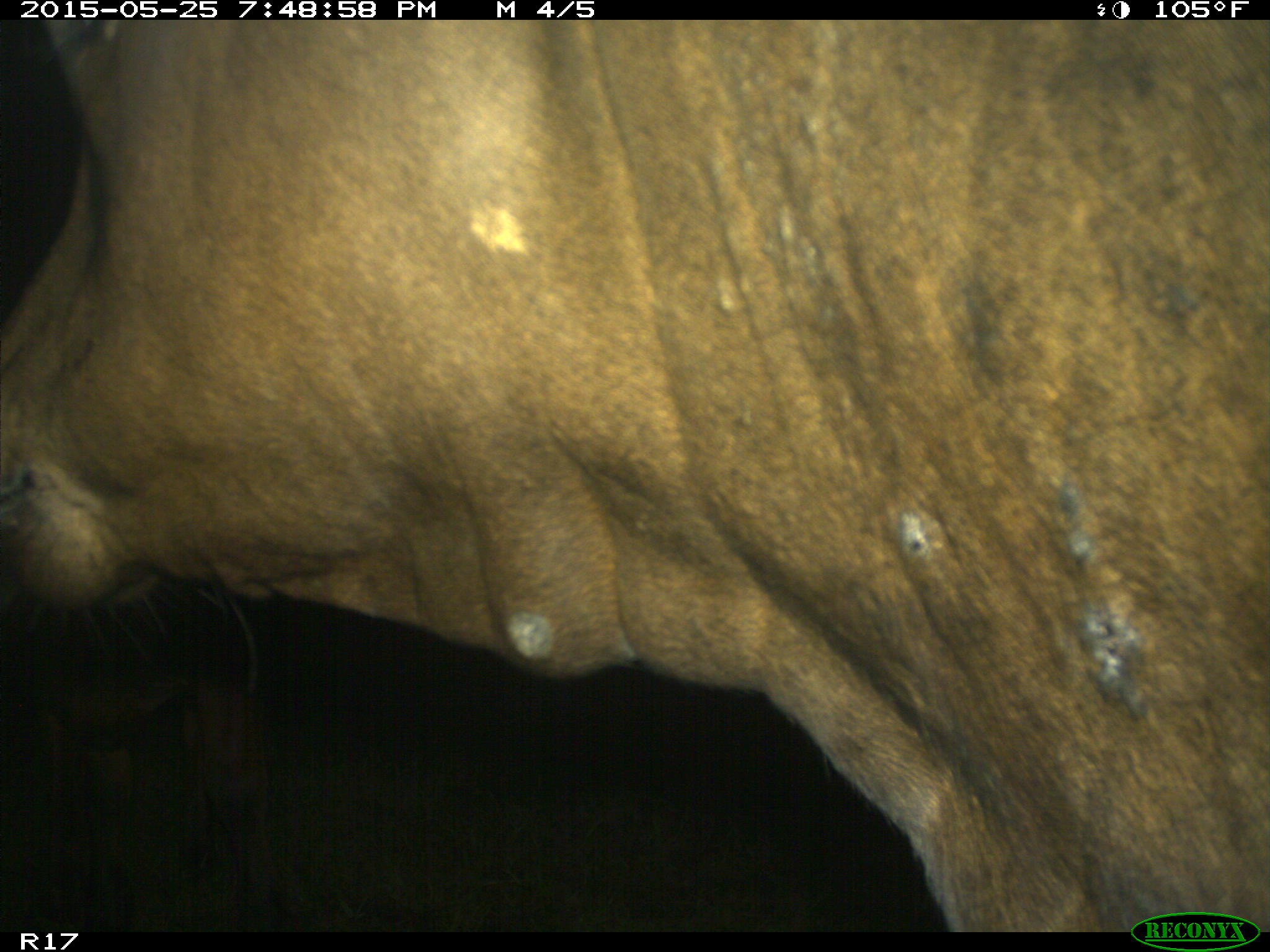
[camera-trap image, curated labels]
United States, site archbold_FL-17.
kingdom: Animalia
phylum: Chordata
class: Mammalia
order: Artiodactyla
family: Bovidae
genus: Bos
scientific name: Bos taurus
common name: domestic cow